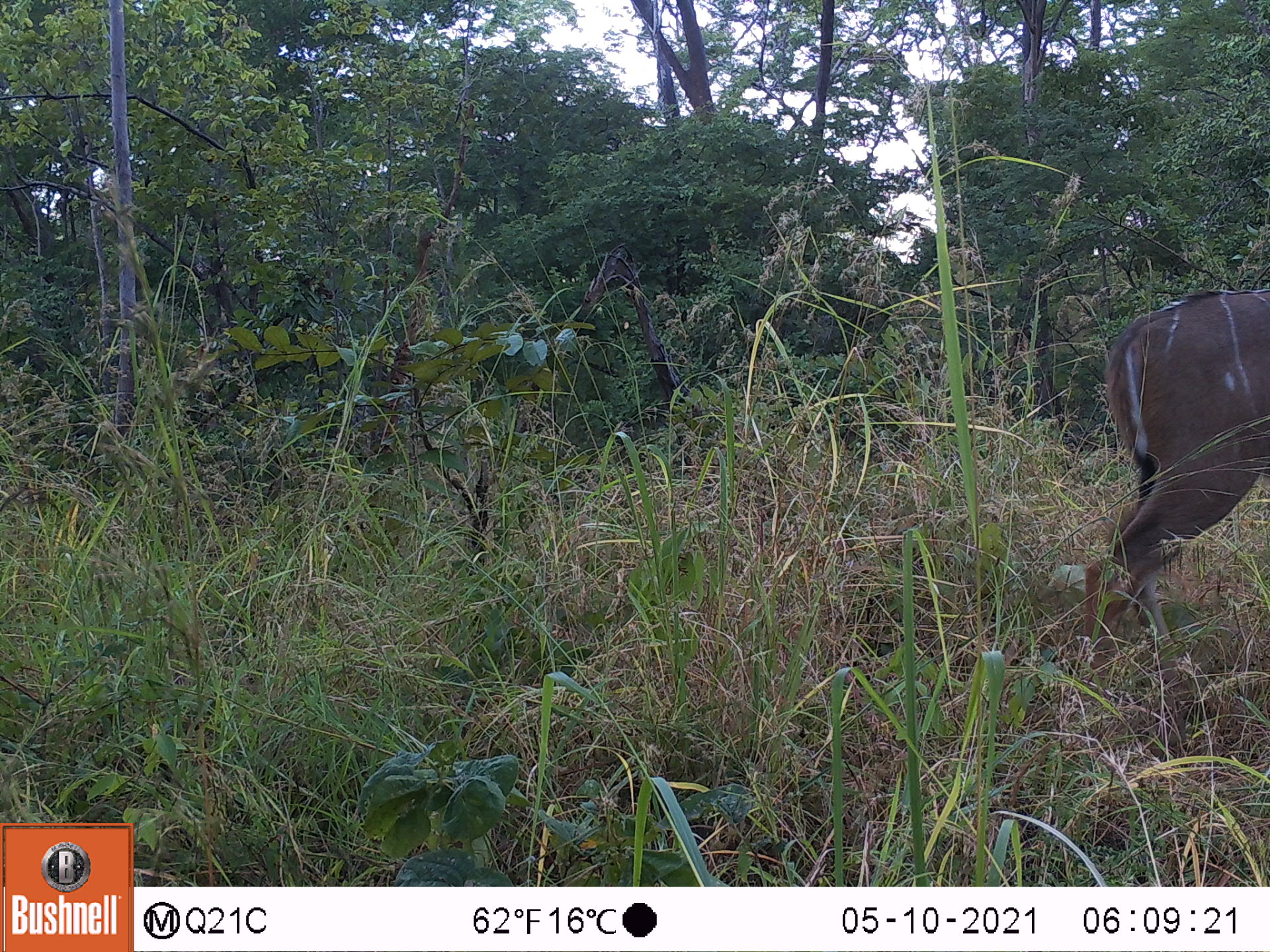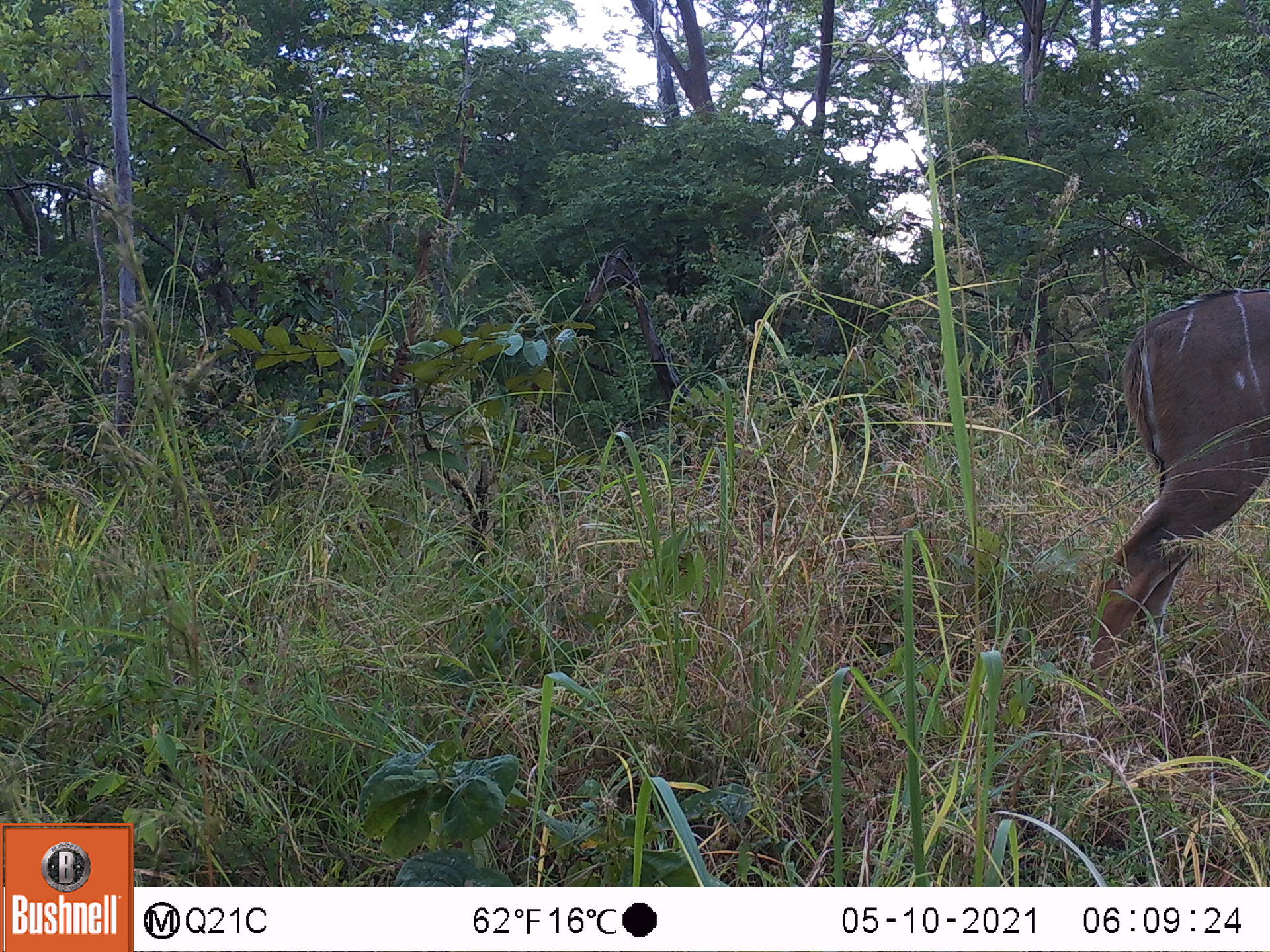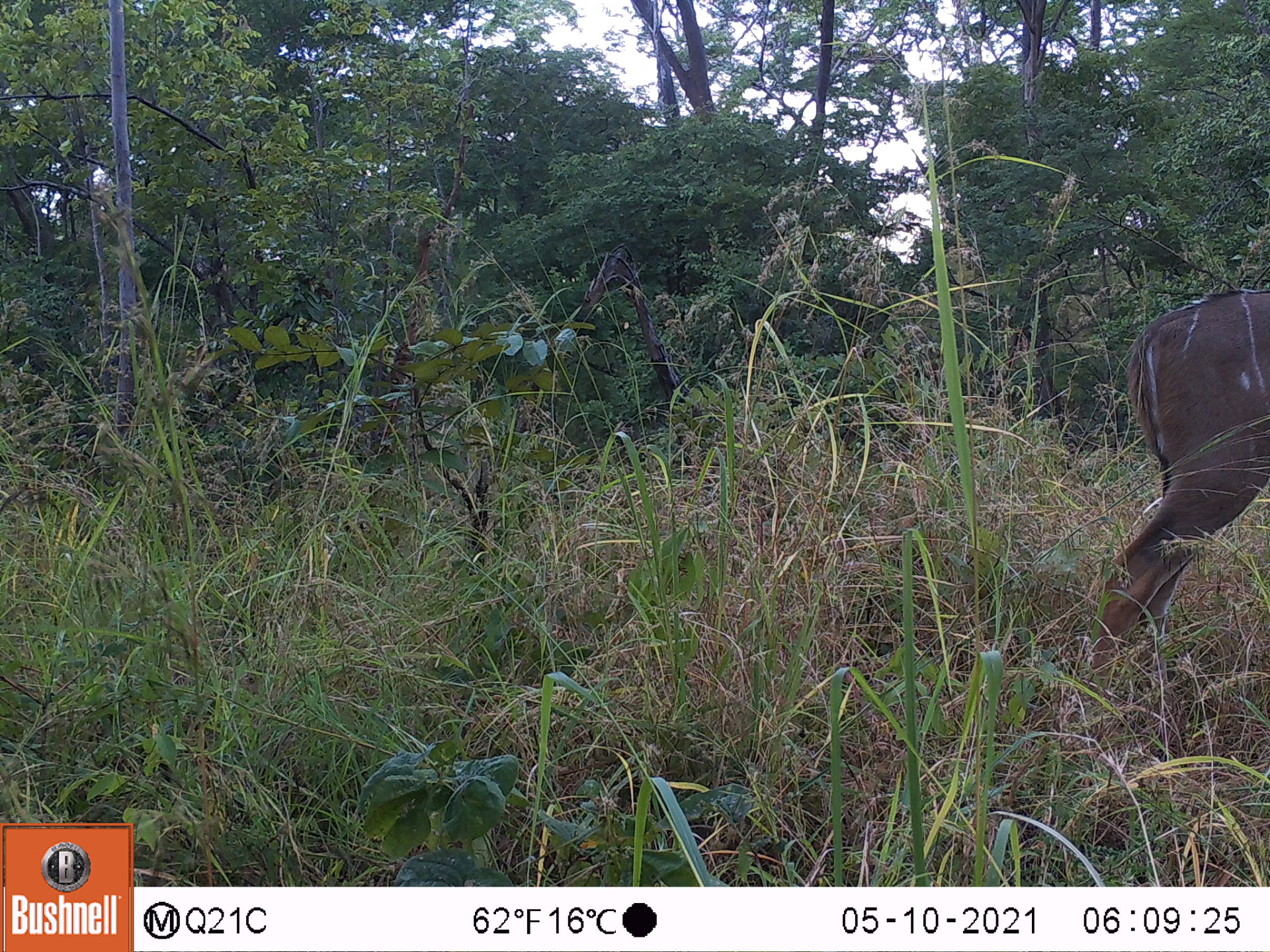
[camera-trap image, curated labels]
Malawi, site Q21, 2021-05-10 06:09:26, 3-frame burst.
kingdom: Animalia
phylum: Chordata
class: Mammalia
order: Artiodactyla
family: Bovidae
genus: Tragelaphus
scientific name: Tragelaphus strepsiceros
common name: greater kudu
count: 1